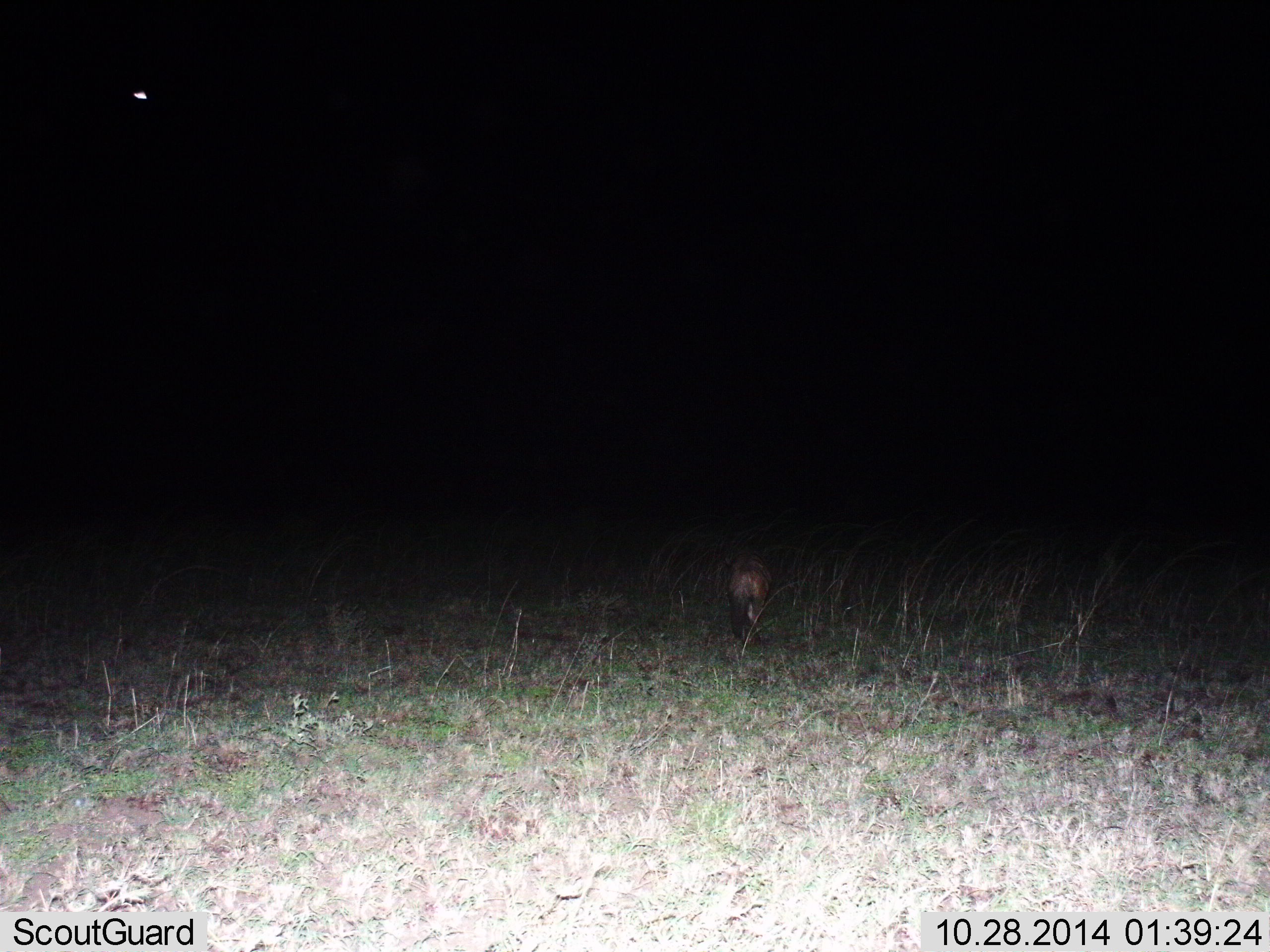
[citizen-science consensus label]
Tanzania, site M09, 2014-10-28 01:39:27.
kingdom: Animalia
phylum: Chordata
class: Mammalia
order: Carnivora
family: Hyaenidae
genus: Crocuta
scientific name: Crocuta crocuta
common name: spotted hyena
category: hyenaspotted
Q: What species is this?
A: Hyenaspotted (spotted hyena) (Crocuta crocuta).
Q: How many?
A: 1.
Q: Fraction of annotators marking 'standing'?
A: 0%.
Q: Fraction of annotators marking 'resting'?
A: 0%.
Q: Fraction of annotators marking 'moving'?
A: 100%.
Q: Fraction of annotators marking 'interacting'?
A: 0%.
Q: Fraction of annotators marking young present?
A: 0%.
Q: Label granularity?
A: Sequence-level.